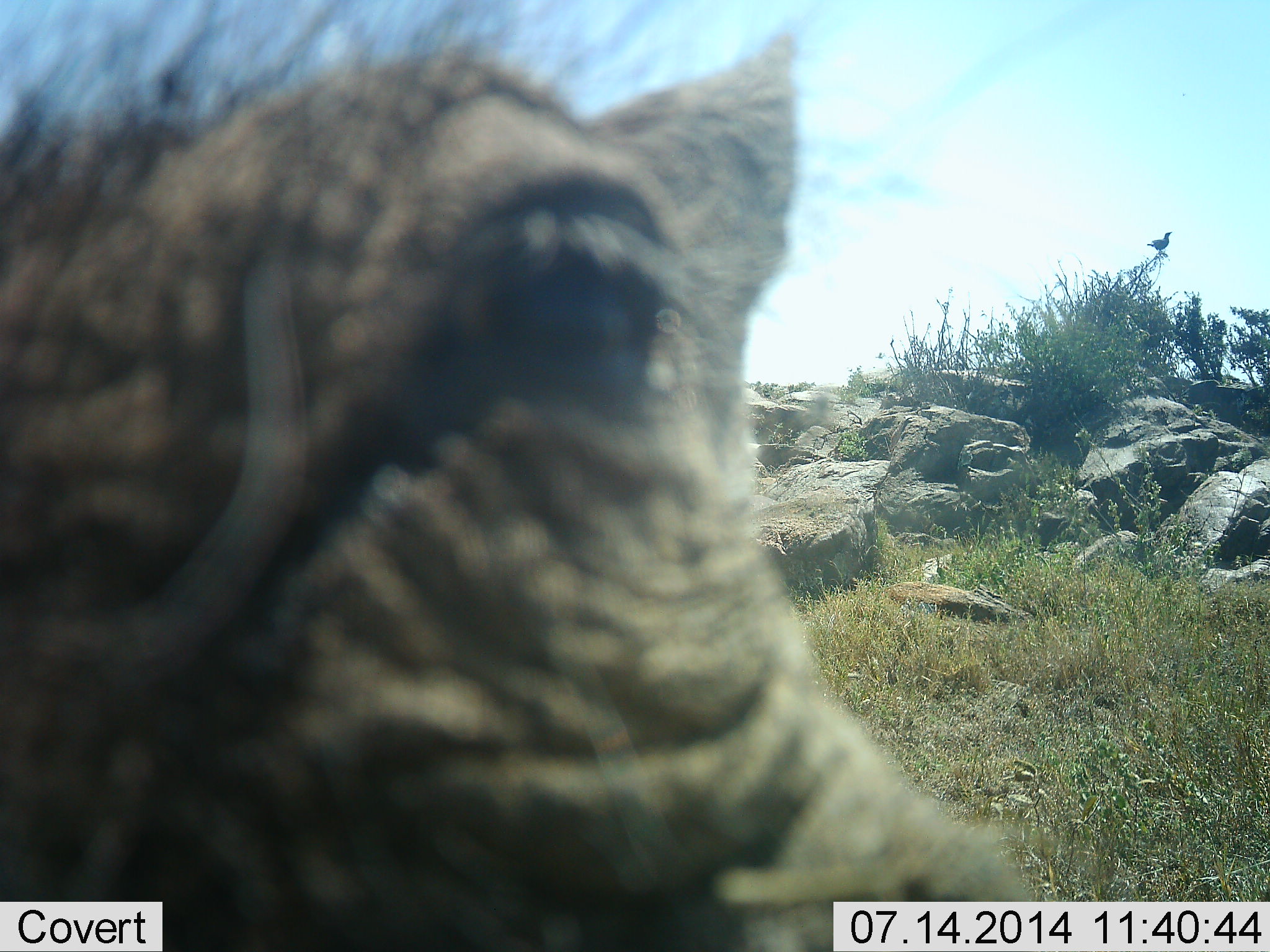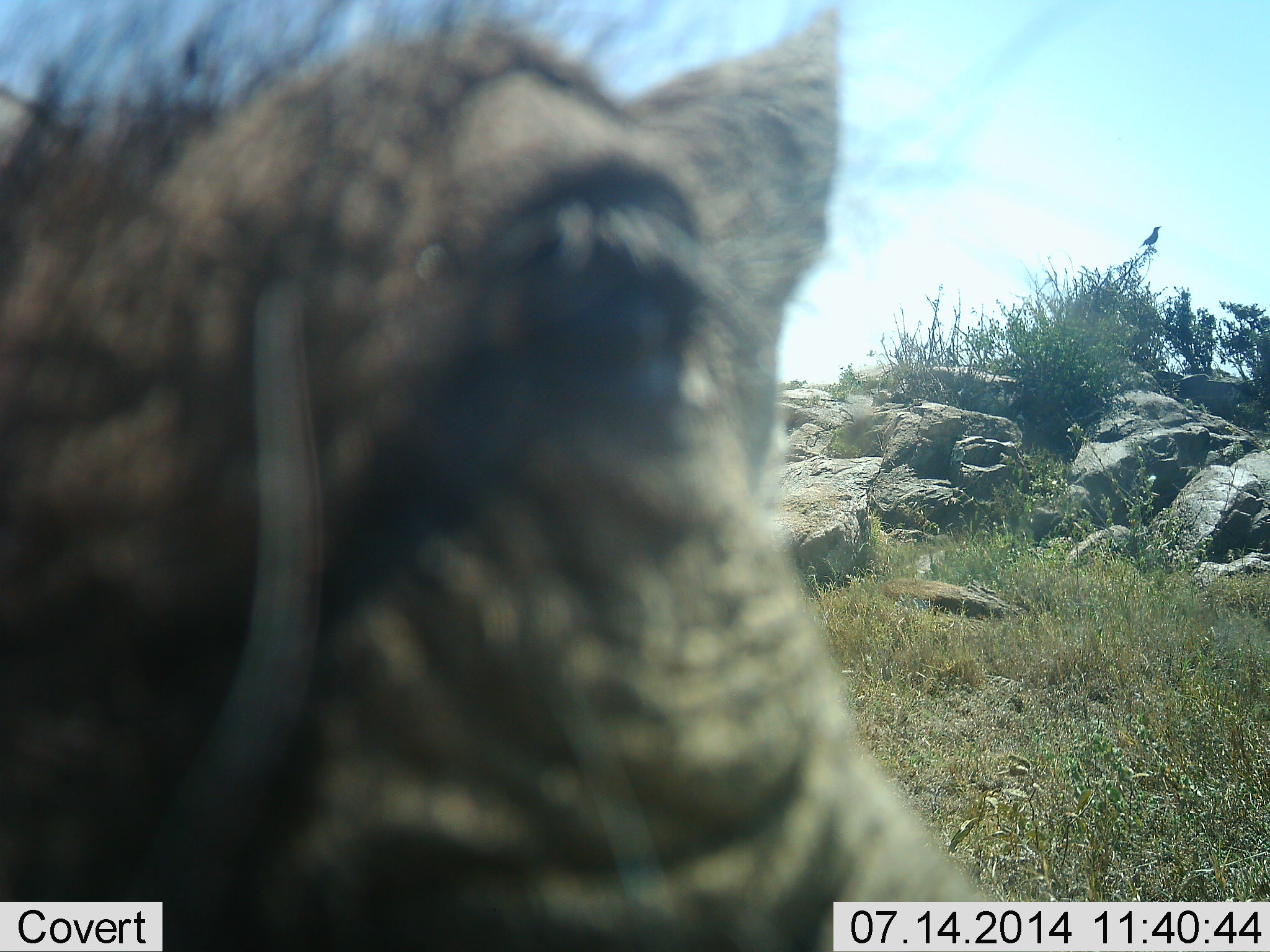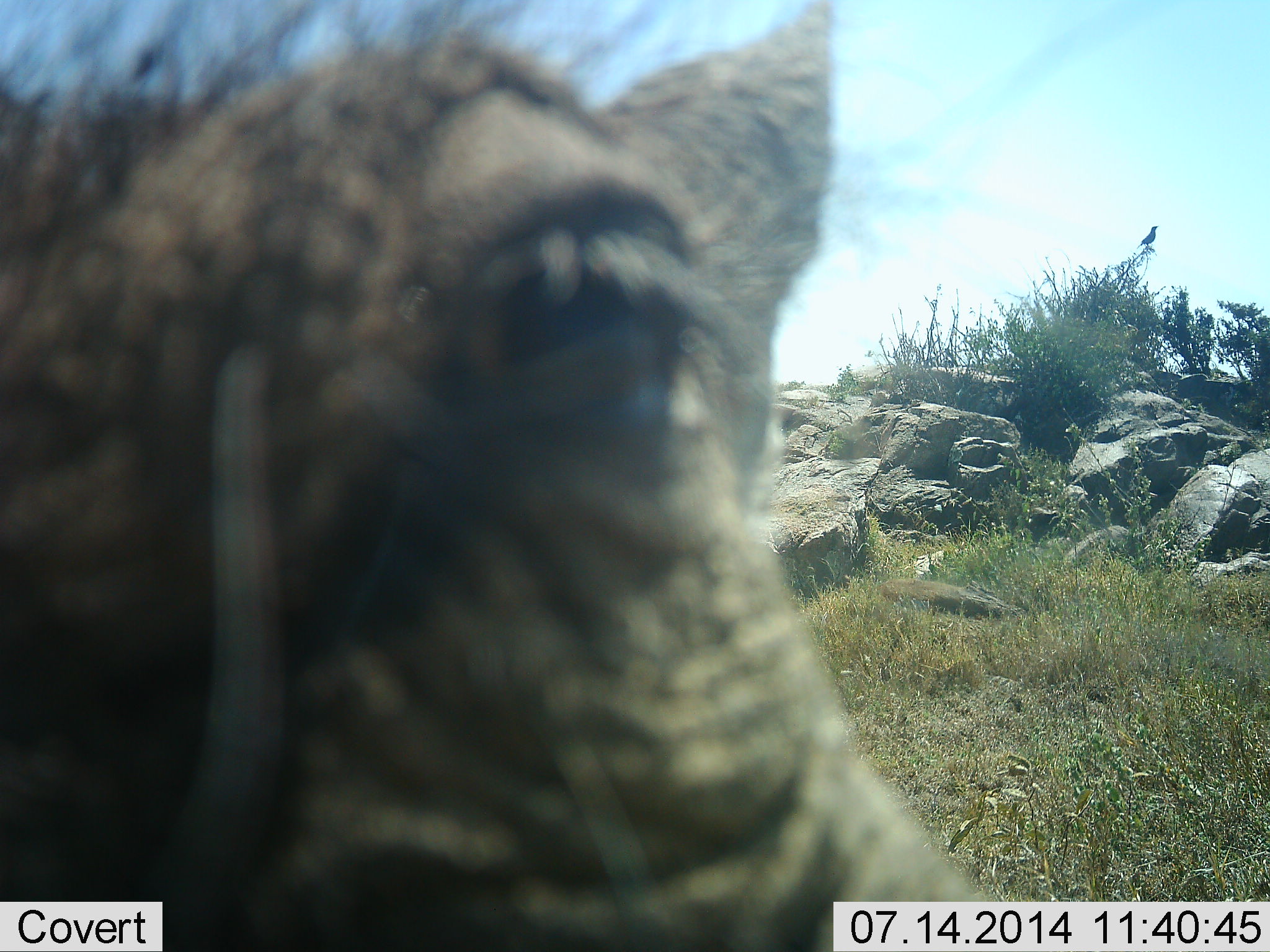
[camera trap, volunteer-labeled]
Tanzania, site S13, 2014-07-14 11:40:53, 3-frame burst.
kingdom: Animalia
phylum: Chordata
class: Mammalia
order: Artiodactyla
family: Suidae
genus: Phacochoerus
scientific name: Phacochoerus africanus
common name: warthog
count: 1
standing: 93%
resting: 0%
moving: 0%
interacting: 7%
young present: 0%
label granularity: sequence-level